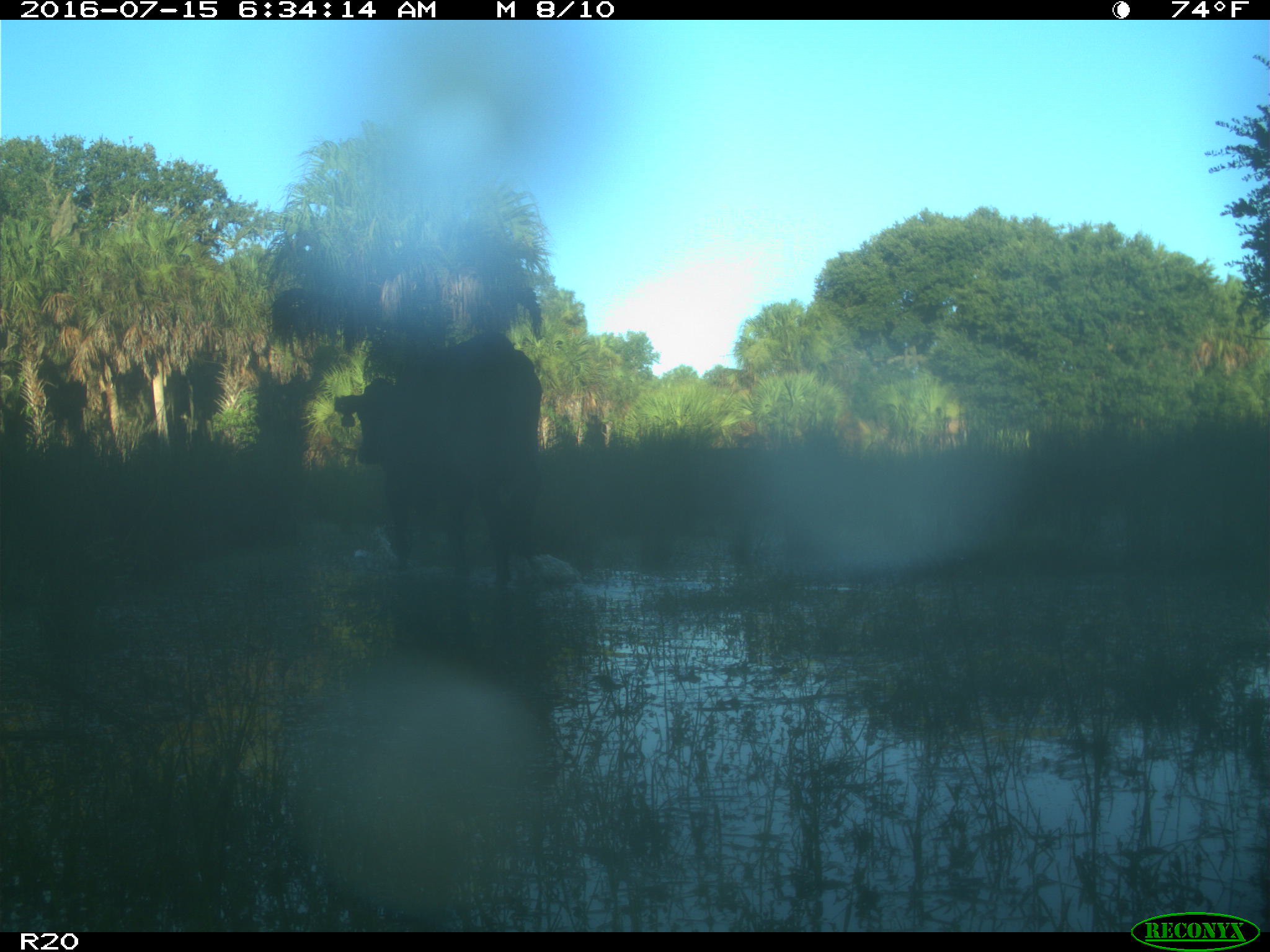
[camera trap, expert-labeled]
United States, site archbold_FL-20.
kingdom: Animalia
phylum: Chordata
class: Mammalia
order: Artiodactyla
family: Bovidae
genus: Bos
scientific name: Bos taurus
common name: domestic cow